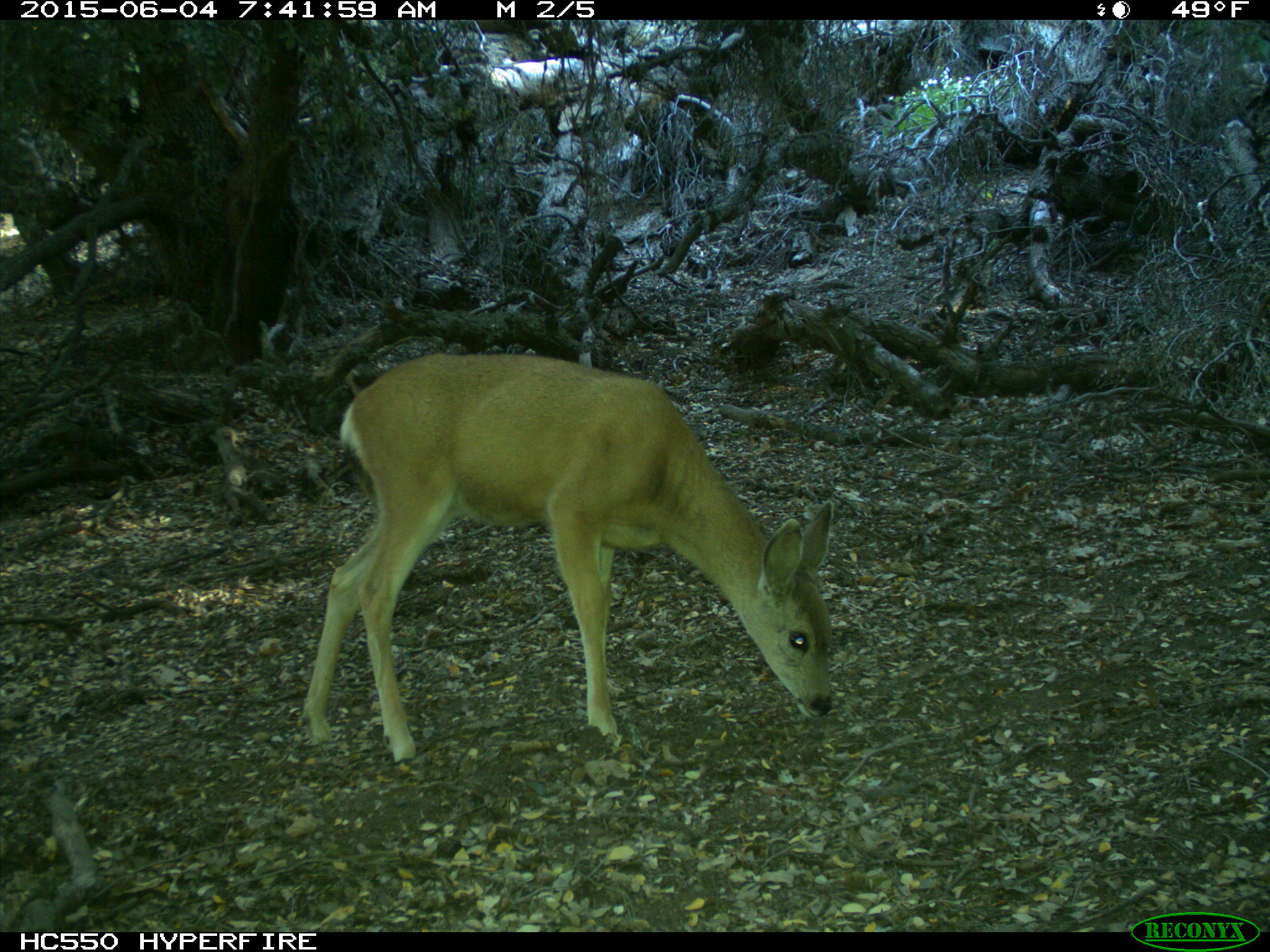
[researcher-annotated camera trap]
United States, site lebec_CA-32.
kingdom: Animalia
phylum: Chordata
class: Mammalia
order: Artiodactyla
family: Cervidae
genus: Odocoileus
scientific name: Odocoileus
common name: deer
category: unidentified deer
Unidentified deer (deer) (Odocoileus).